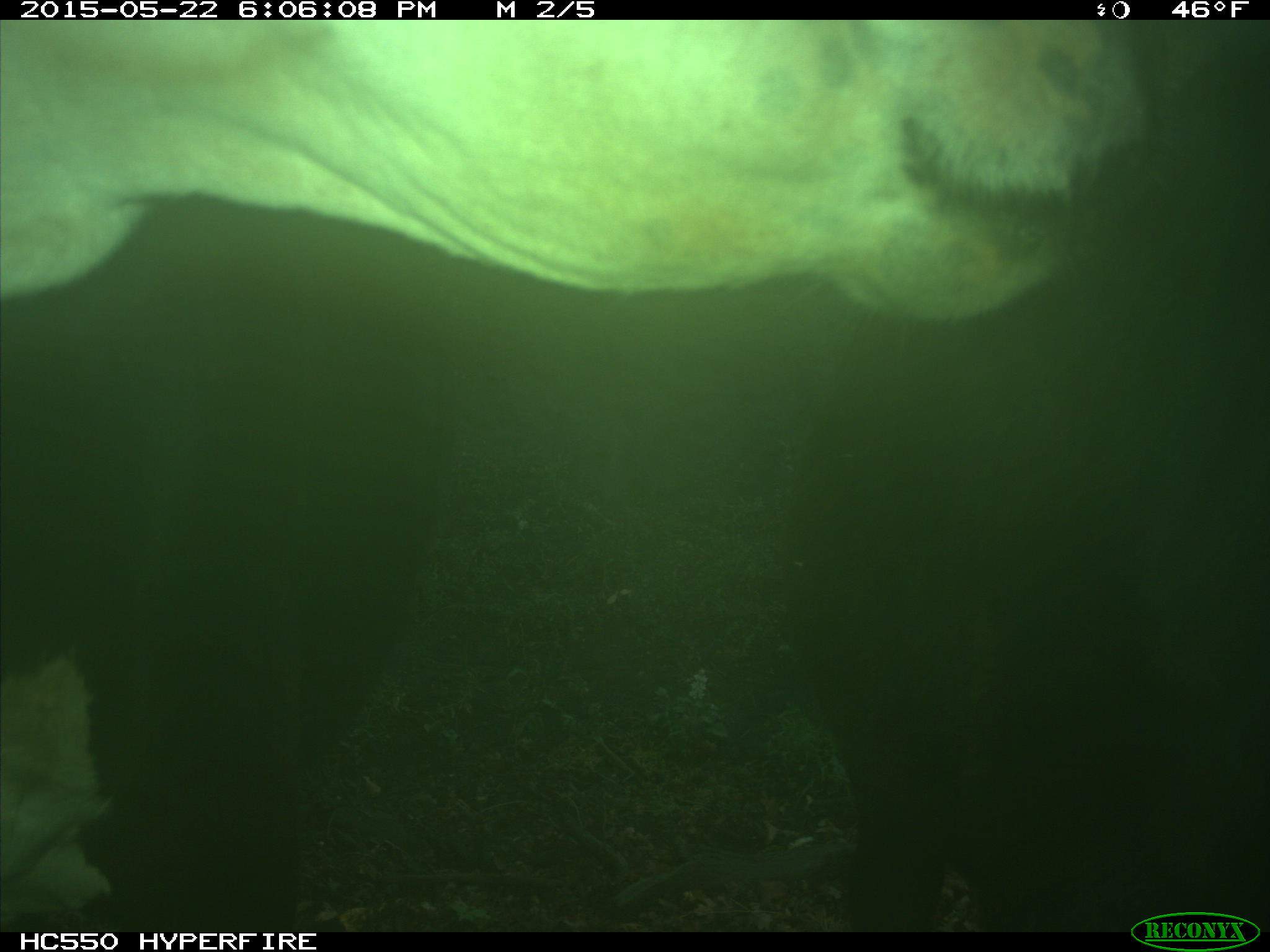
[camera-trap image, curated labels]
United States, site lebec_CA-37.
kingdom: Animalia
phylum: Chordata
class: Mammalia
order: Artiodactyla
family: Bovidae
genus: Bos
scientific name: Bos taurus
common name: domestic cow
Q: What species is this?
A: Bos taurus (domestic cow).